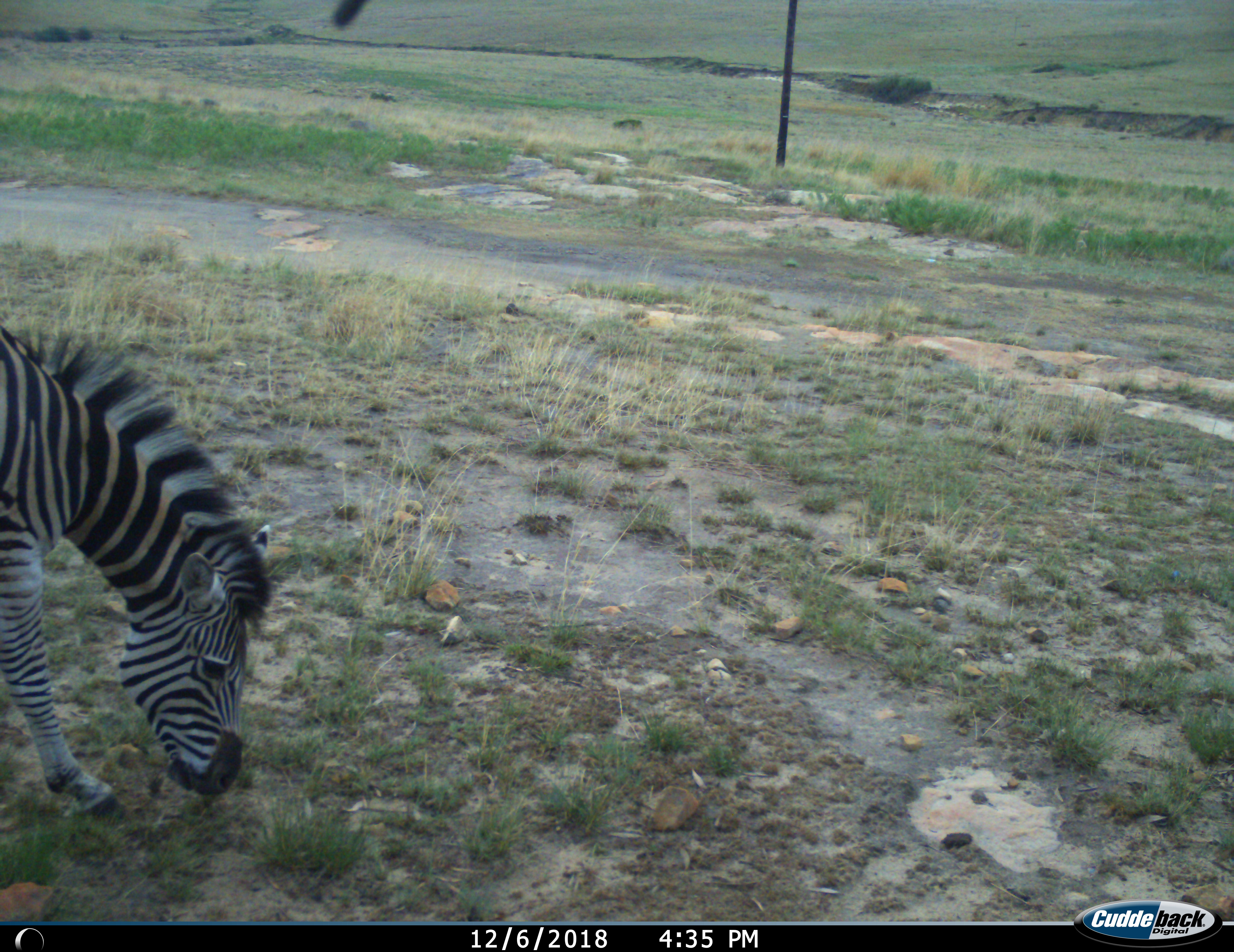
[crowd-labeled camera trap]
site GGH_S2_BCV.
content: unidentified animal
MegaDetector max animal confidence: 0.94